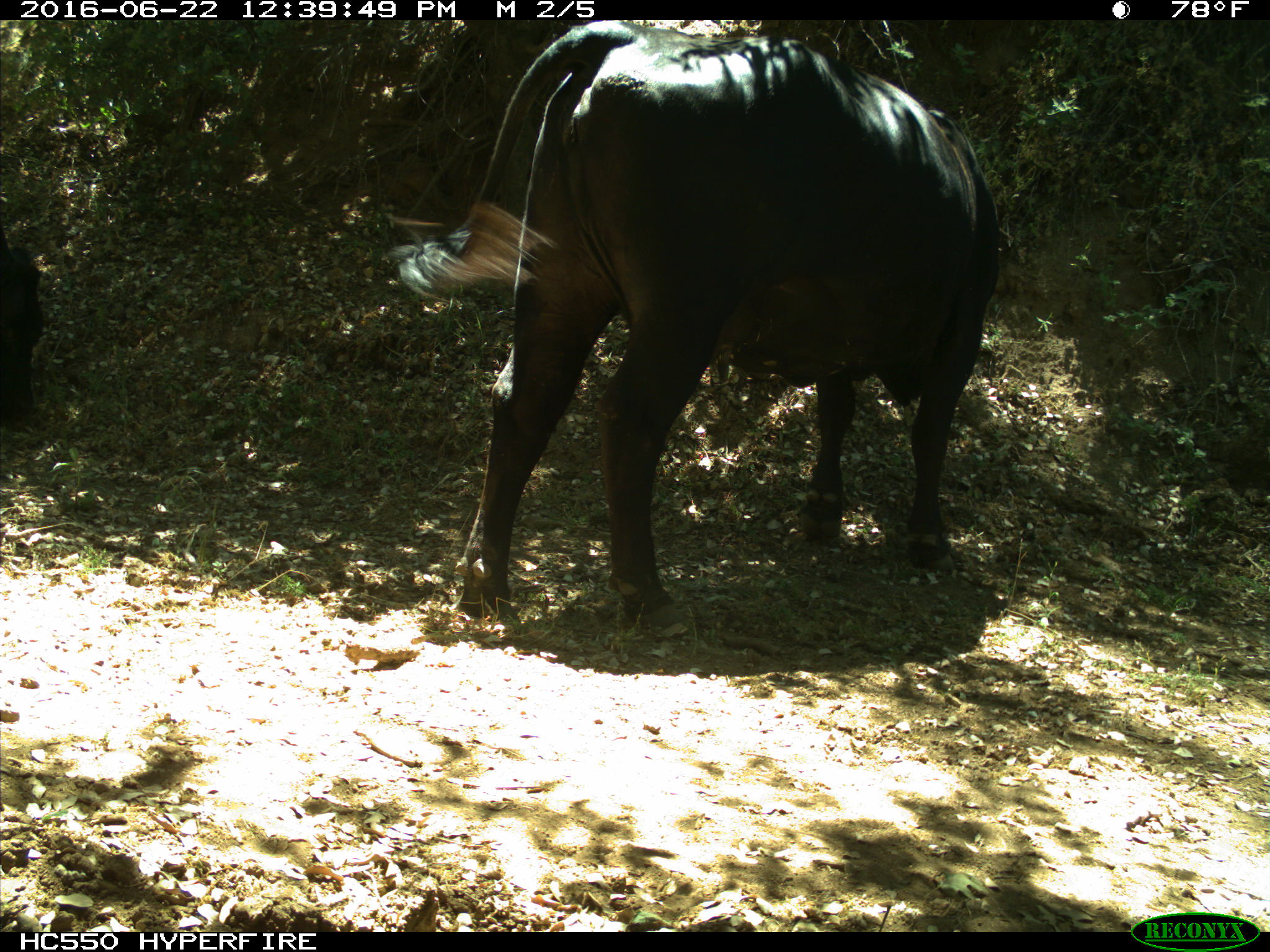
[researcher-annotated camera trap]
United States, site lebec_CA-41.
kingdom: Animalia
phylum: Chordata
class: Mammalia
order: Artiodactyla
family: Bovidae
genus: Bos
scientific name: Bos taurus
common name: domestic cow